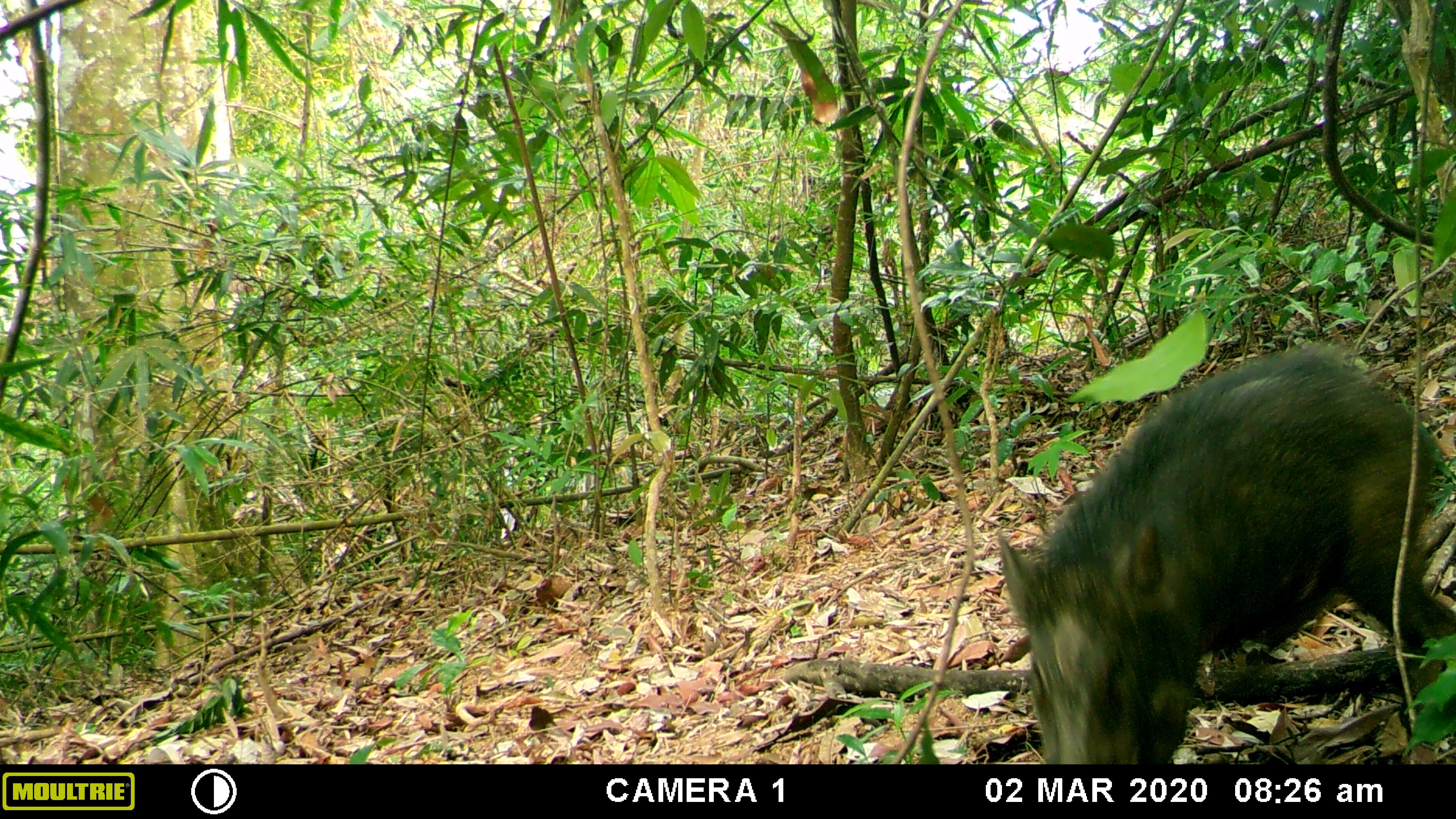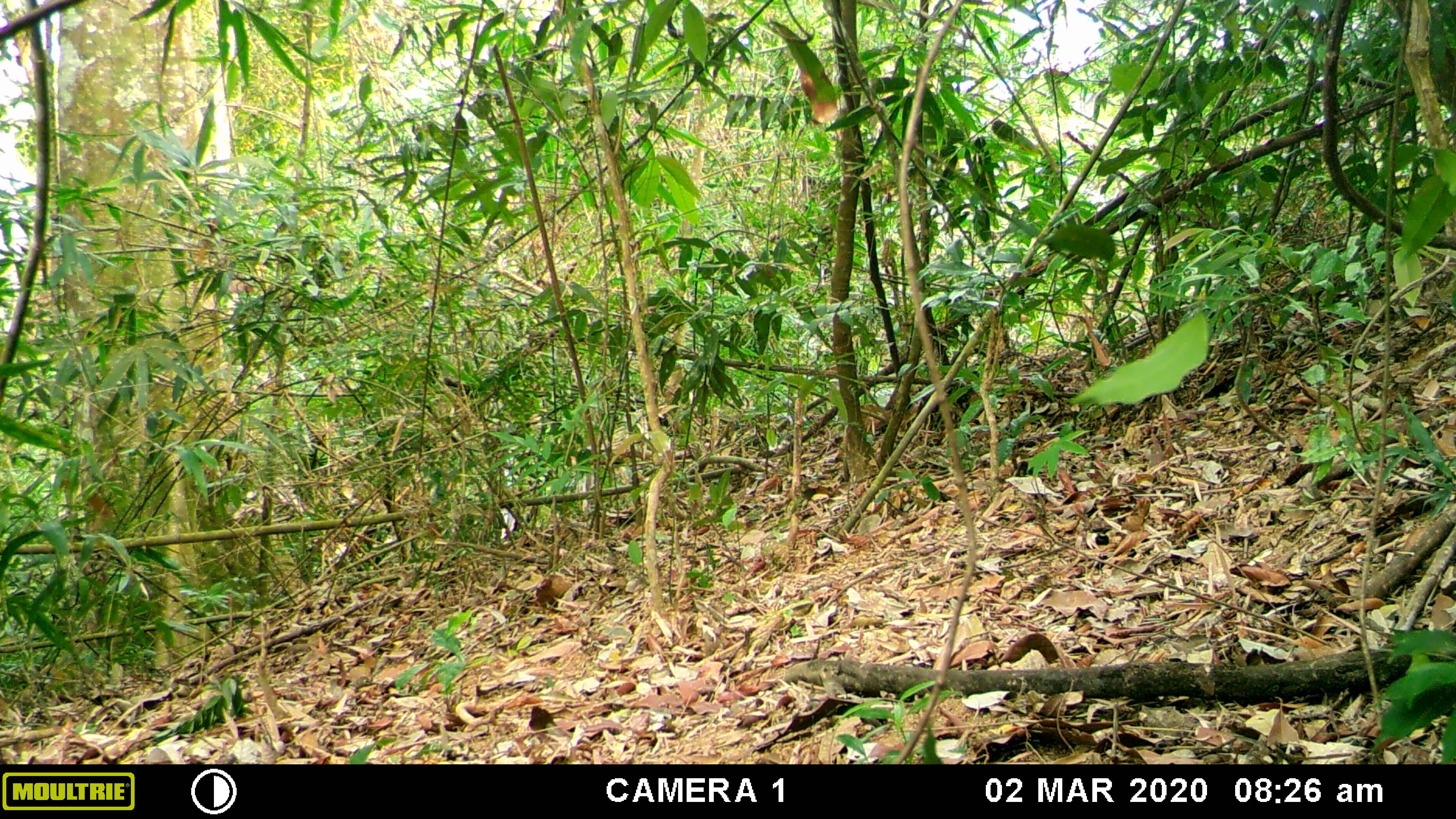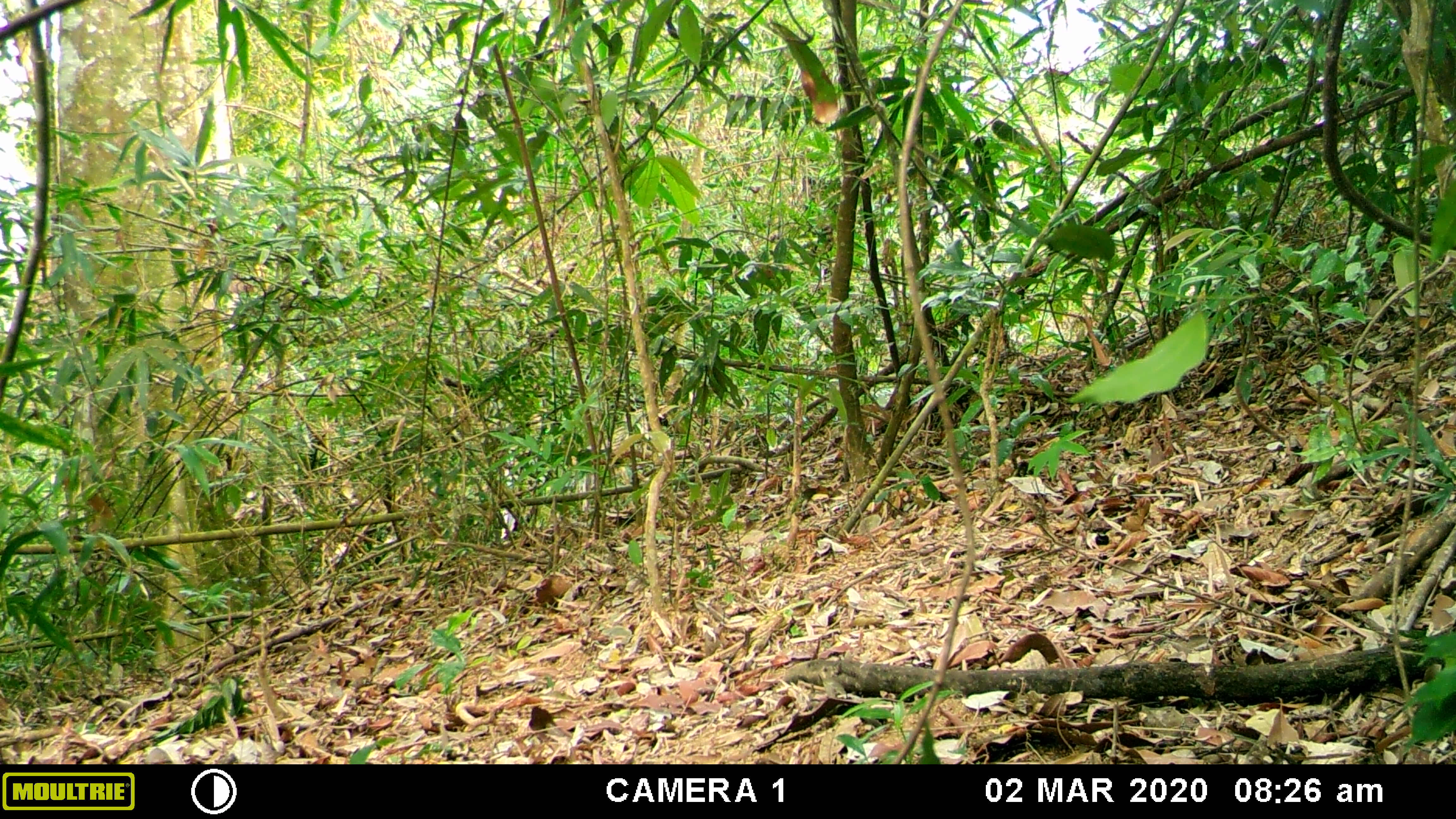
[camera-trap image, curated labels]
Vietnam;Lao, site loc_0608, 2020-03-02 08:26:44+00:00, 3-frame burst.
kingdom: Animalia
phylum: Chordata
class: Mammalia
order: Artiodactyla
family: Suidae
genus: Sus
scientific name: Sus scrofa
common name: eurasian wild pig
Eurasian wild pig (Sus scrofa). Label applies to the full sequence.